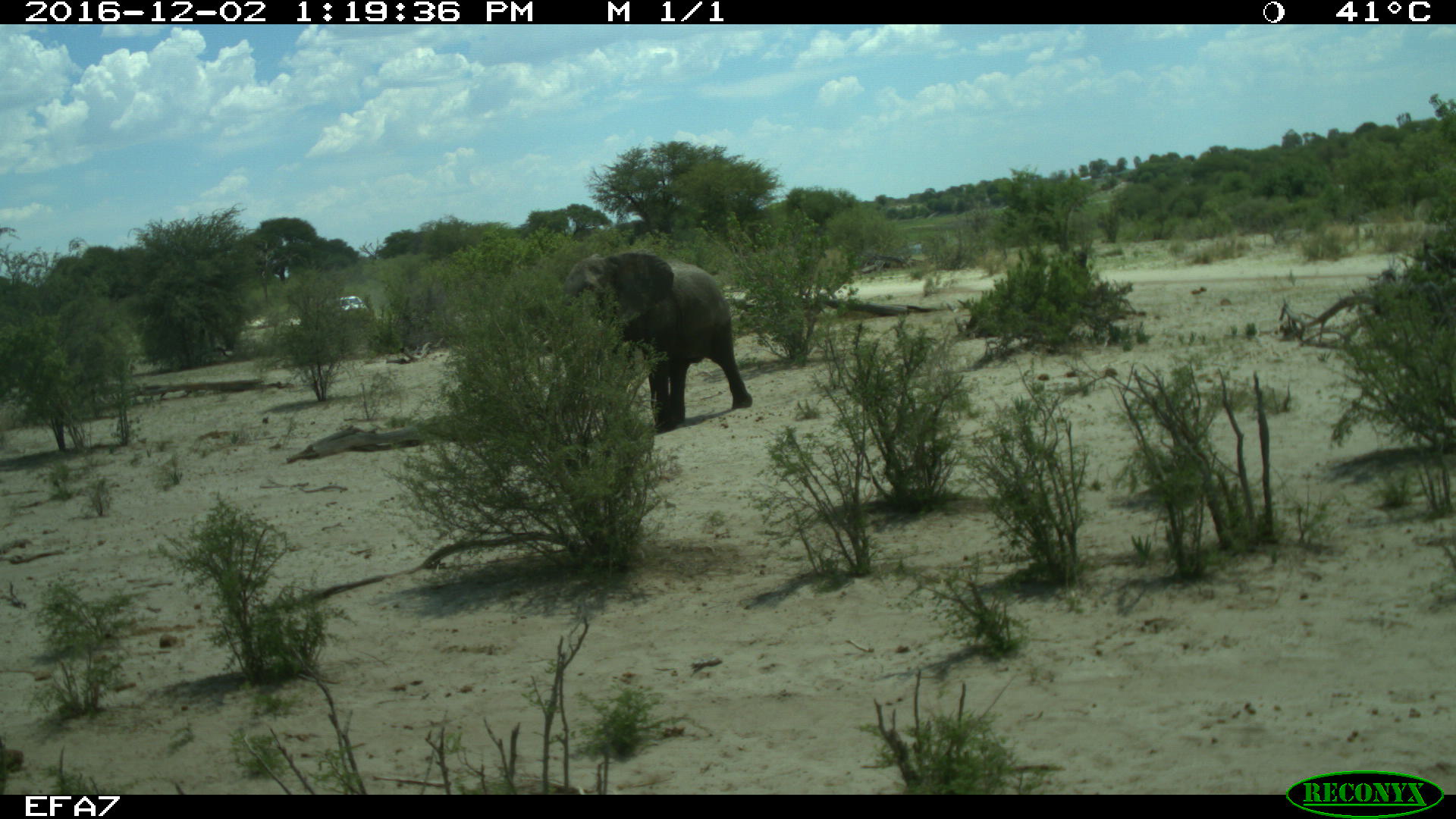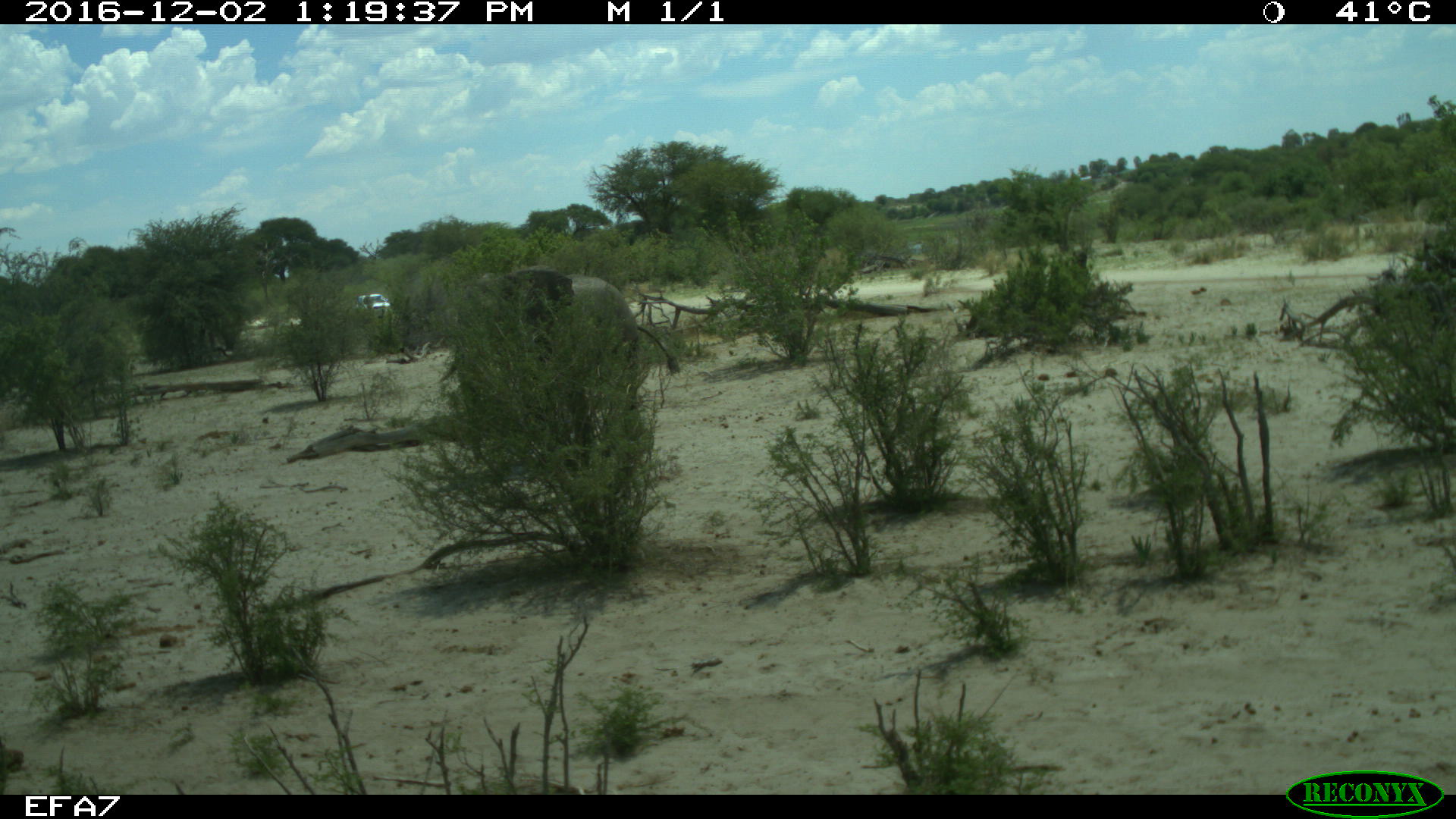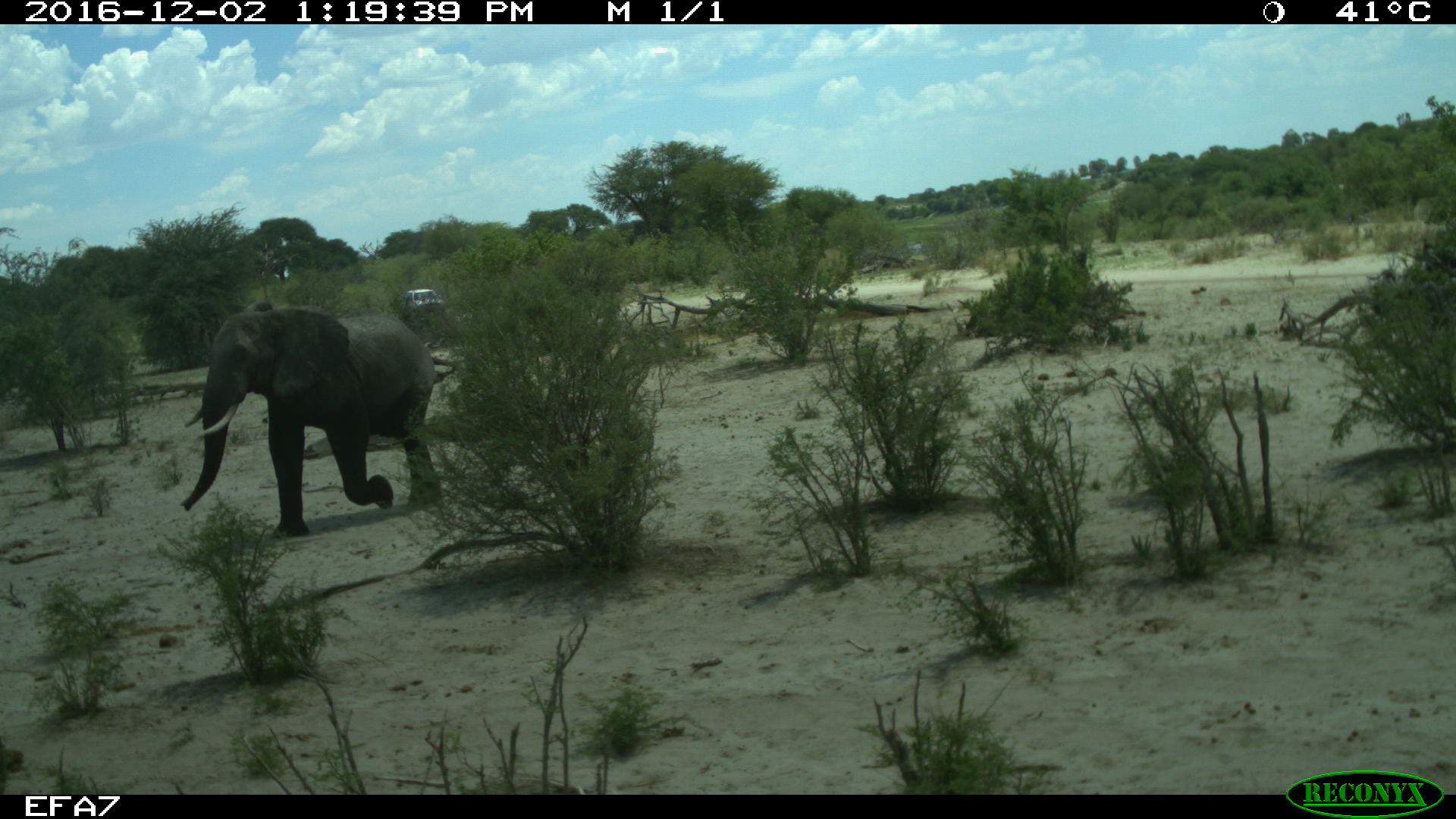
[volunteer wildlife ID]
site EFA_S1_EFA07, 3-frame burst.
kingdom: Animalia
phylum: Chordata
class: Mammalia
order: Proboscidea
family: Elephantidae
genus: Loxodonta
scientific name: Loxodonta africana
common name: african bush elephant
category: elephant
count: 1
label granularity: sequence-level